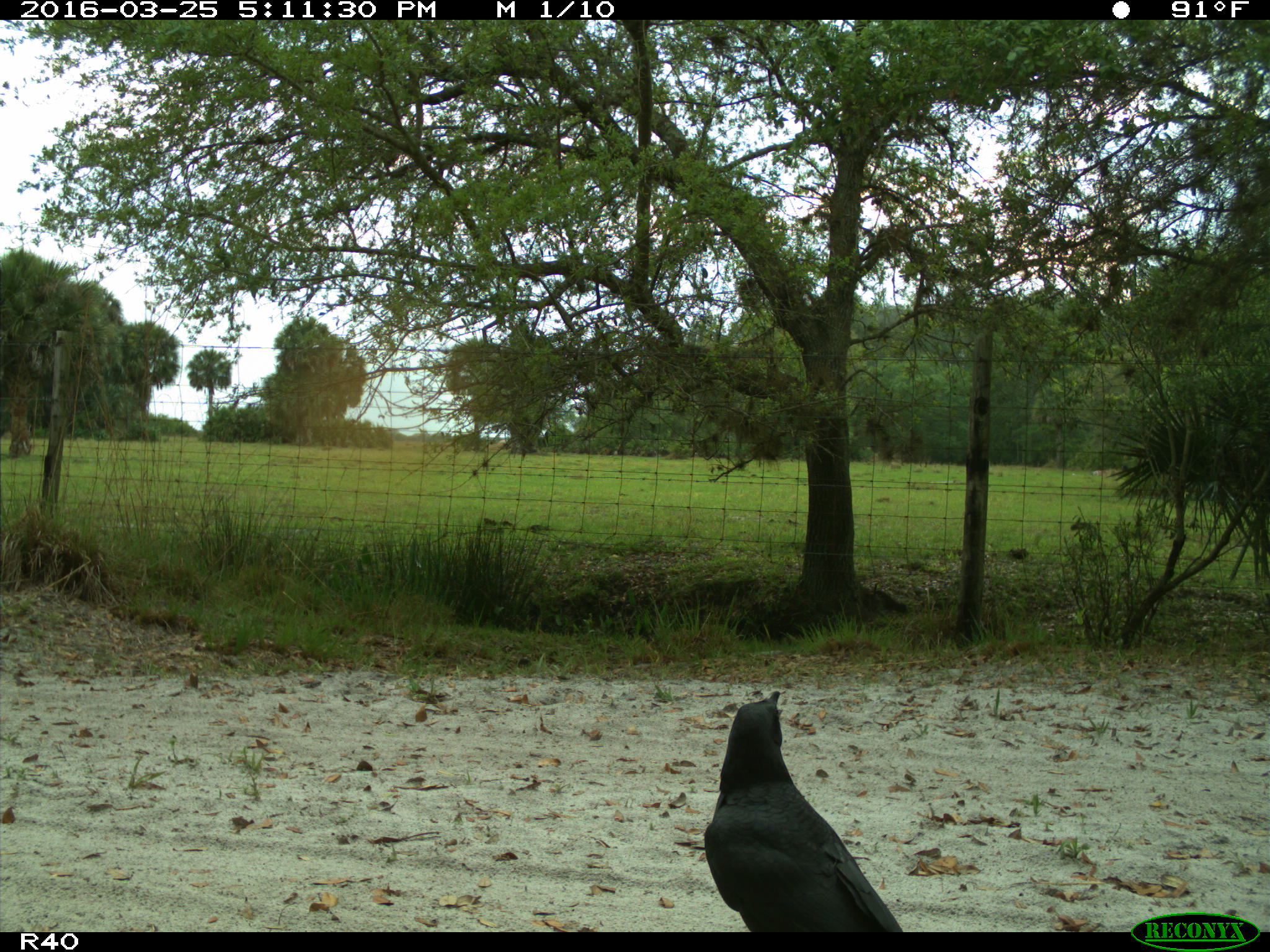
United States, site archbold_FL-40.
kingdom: Animalia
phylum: Chordata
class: Aves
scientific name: Aves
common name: birds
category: unidentified bird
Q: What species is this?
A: Unidentified bird (birds) (Aves).